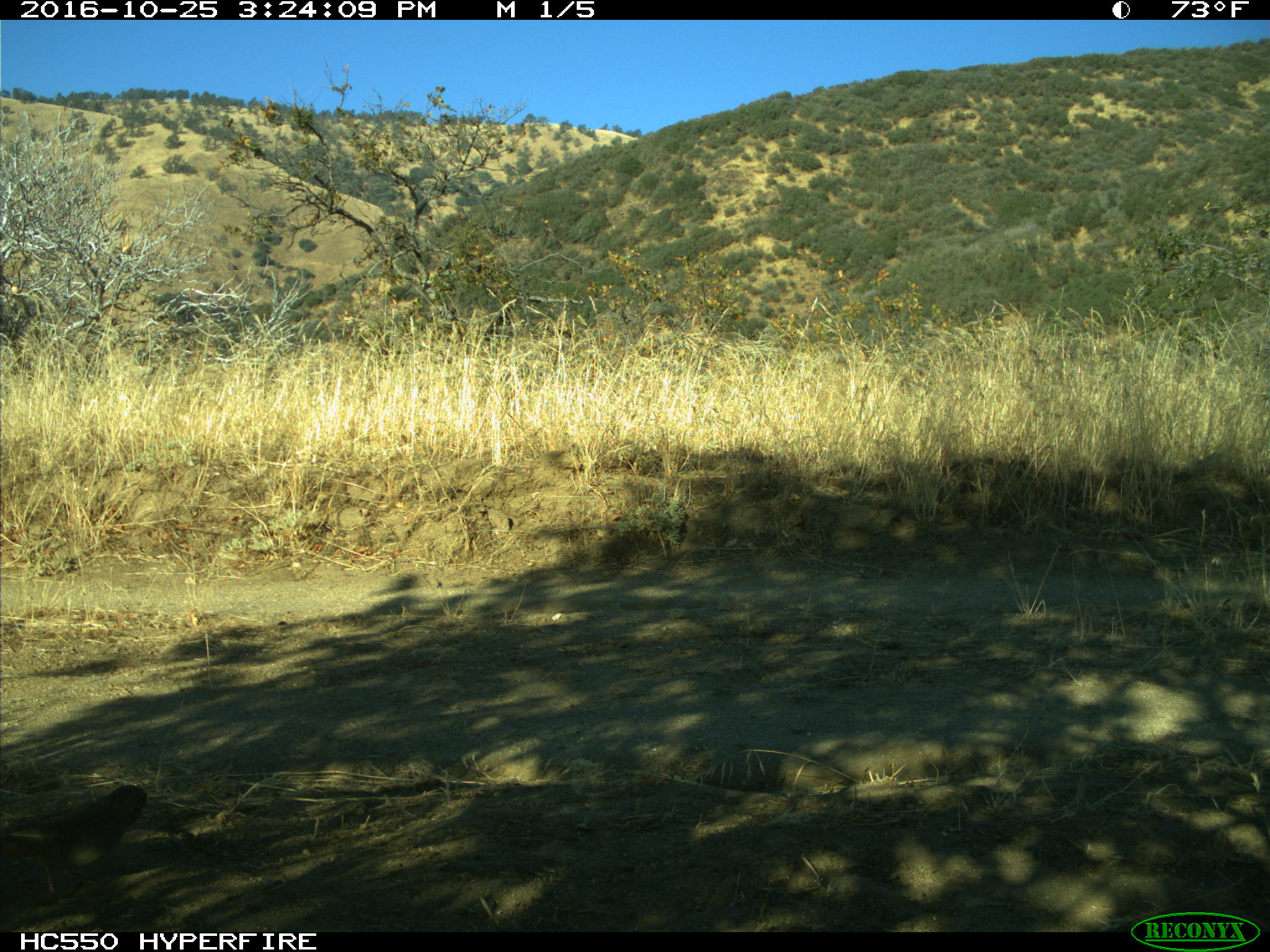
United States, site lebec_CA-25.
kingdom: Animalia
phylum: Chordata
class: Aves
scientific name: Aves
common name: birds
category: unidentified bird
Unidentified bird (birds) (Aves).